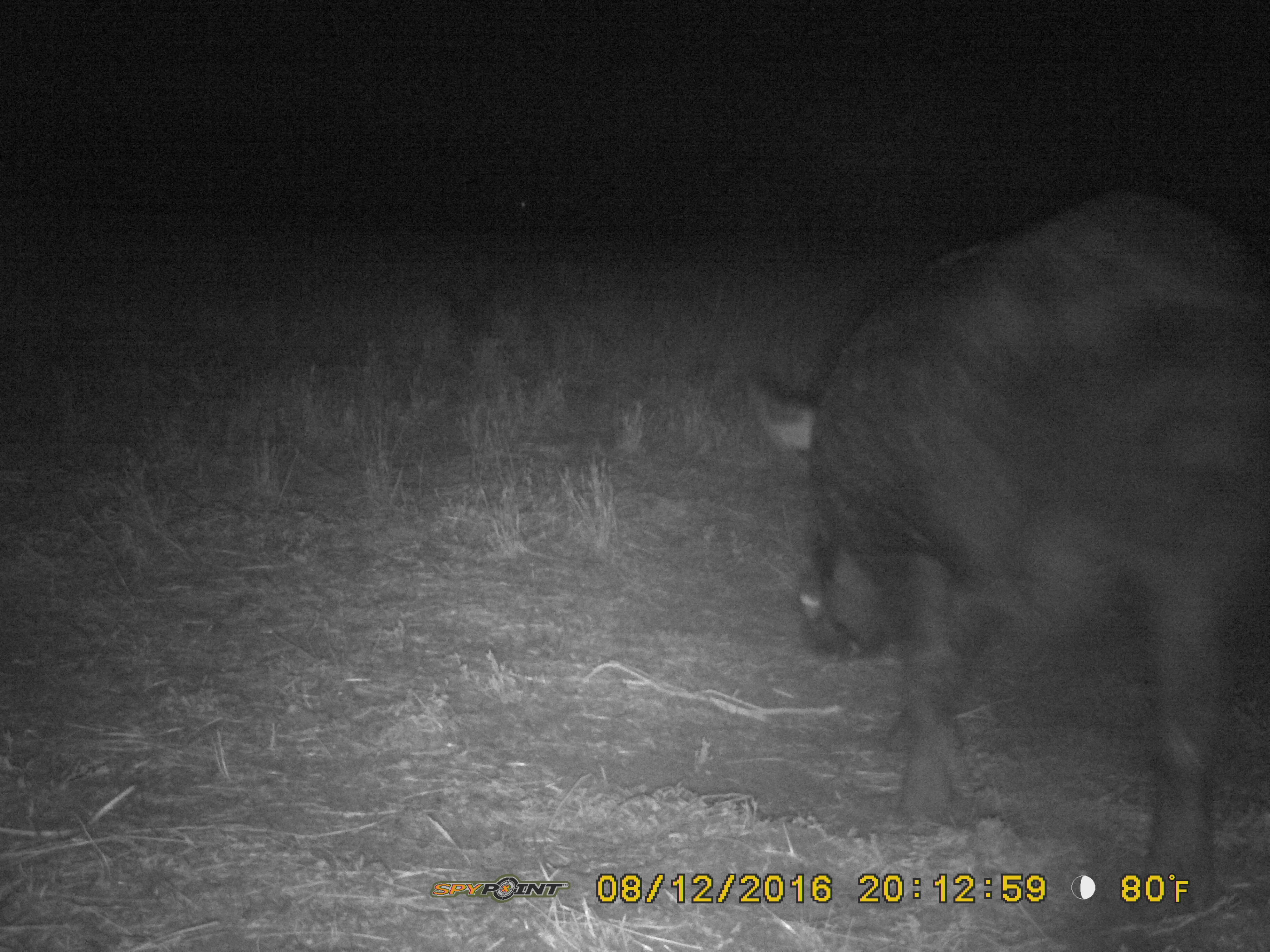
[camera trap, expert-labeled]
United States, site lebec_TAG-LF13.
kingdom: Animalia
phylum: Chordata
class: Mammalia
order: Artiodactyla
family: Suidae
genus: Sus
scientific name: Sus scrofa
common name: wild boar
Sus scrofa (wild boar).